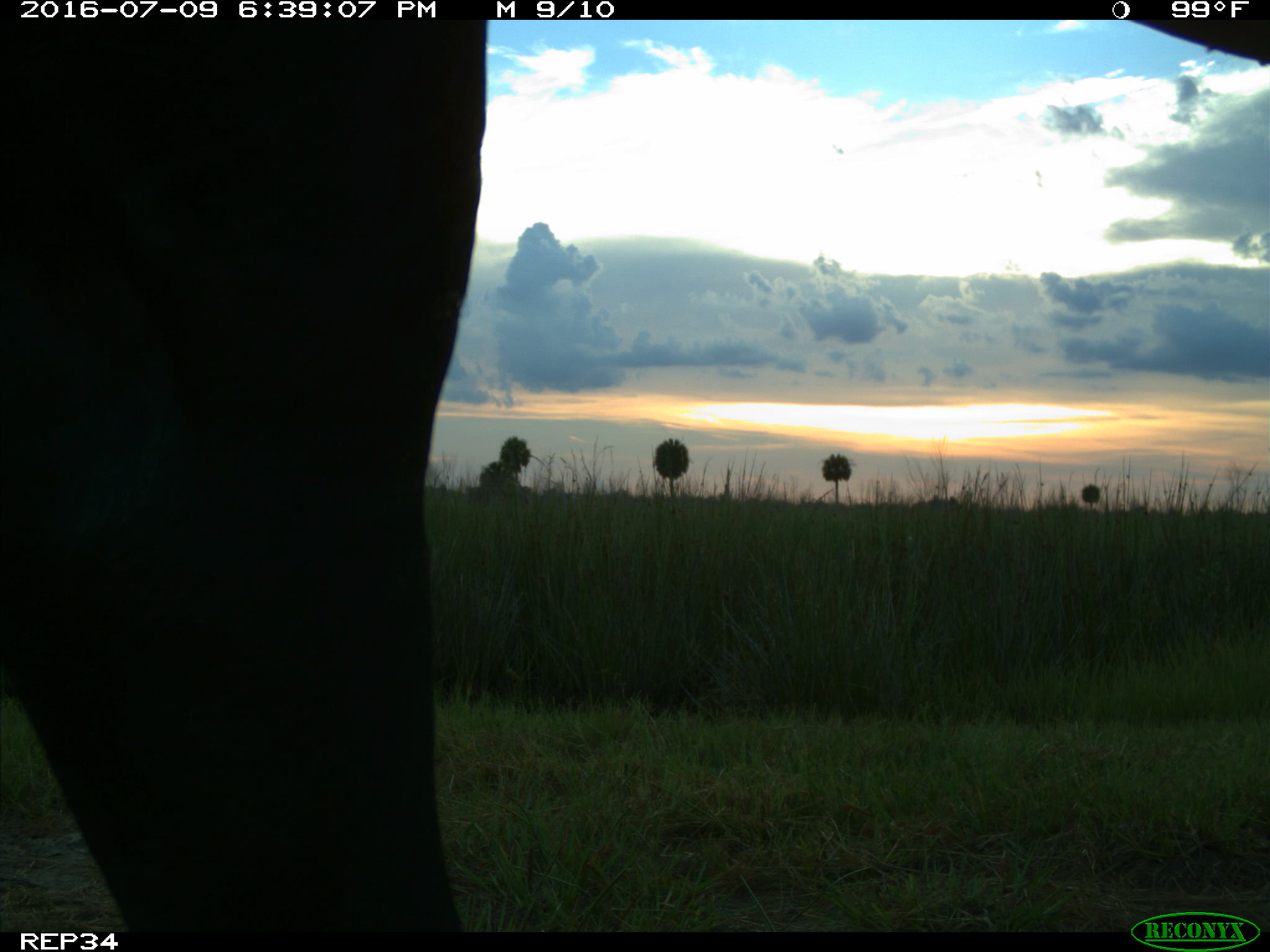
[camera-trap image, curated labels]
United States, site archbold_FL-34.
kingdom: Animalia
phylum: Chordata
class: Mammalia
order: Artiodactyla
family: Bovidae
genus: Bos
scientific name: Bos taurus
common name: domestic cow